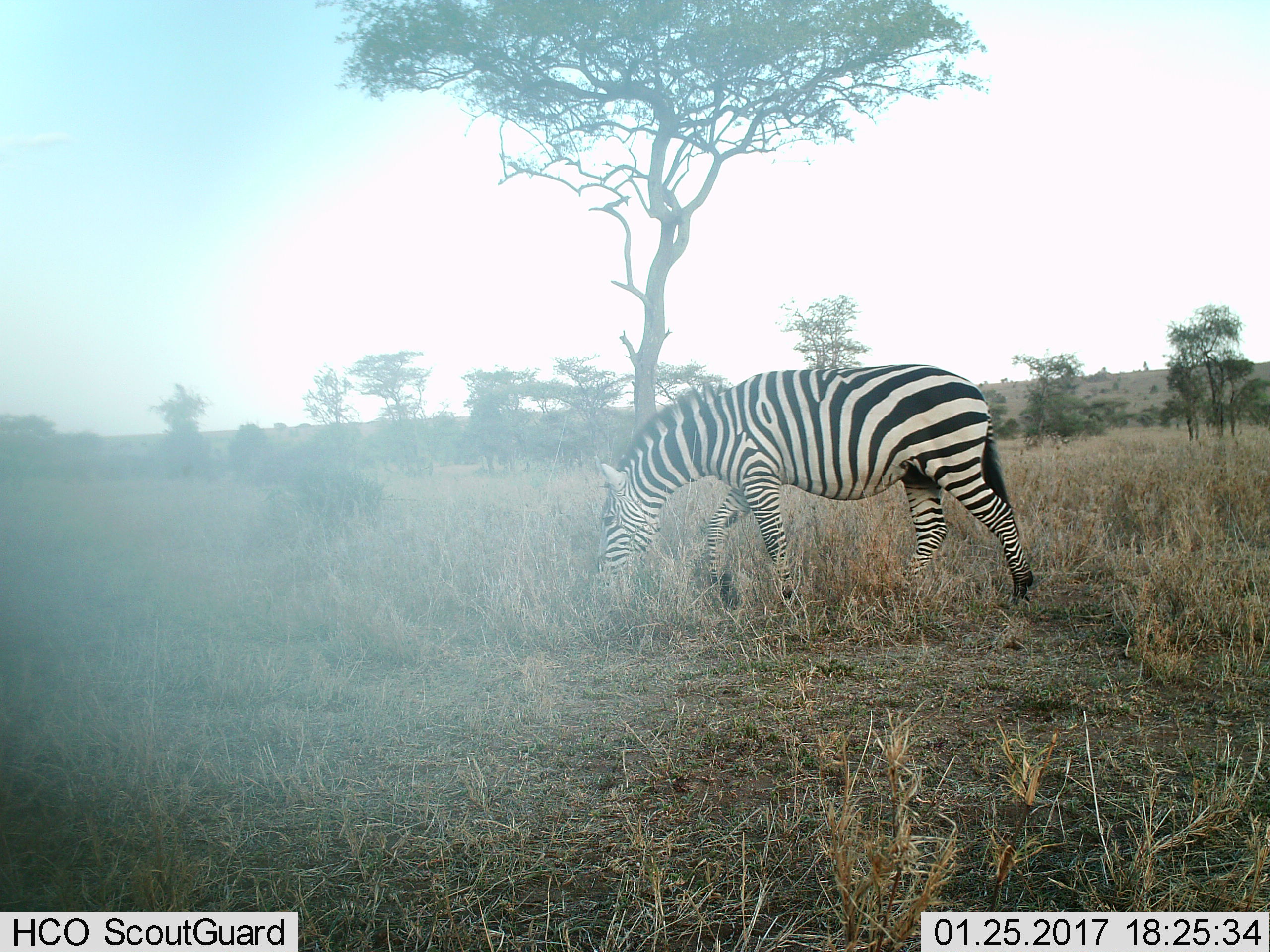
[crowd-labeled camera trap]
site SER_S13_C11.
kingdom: Animalia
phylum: Chordata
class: Mammalia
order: Perissodactyla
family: Equidae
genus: Equus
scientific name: Equus quagga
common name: plains zebra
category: zebraplains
Zebraplains (plains zebra) (Equus quagga), count 1. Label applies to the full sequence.